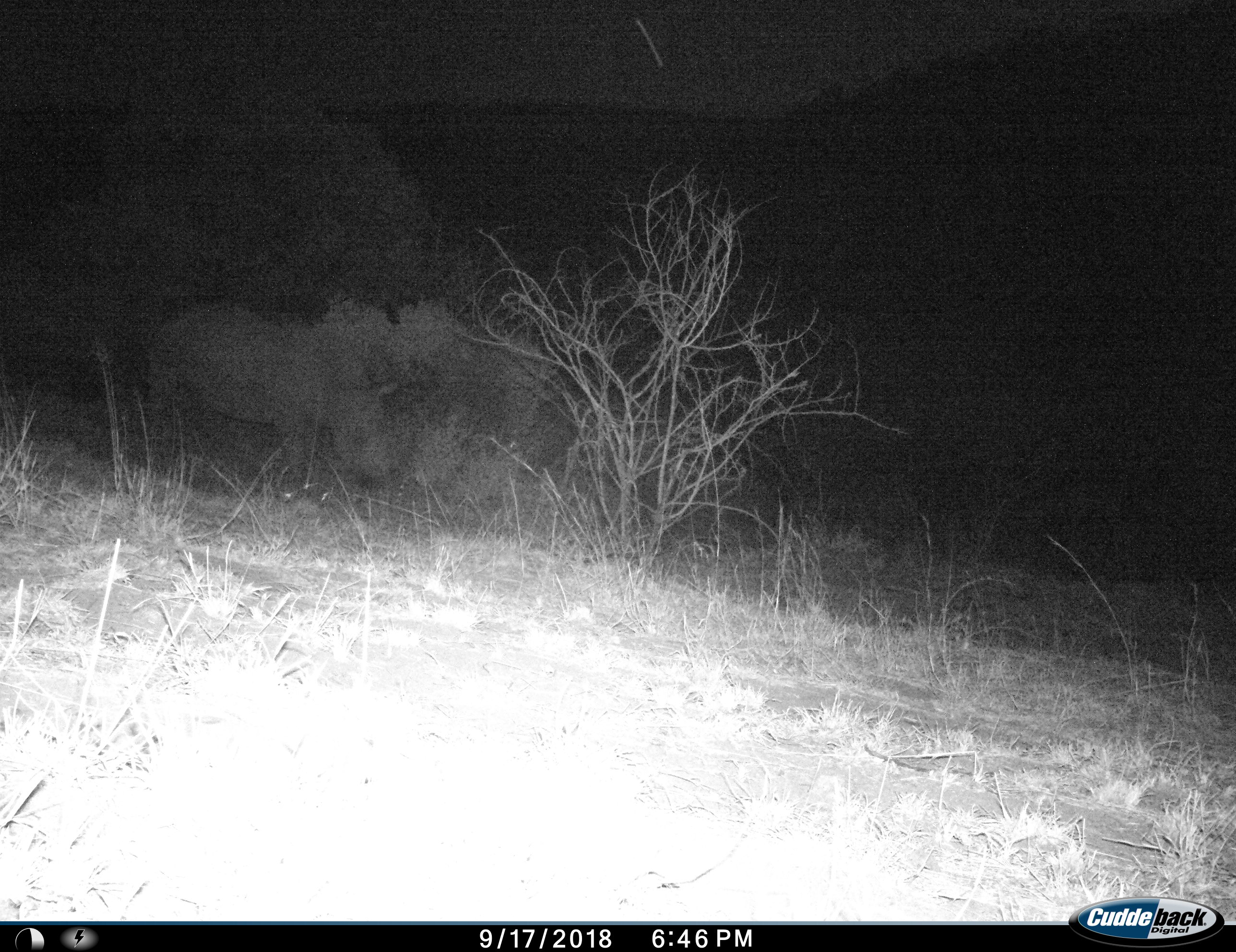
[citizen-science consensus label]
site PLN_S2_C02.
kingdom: Animalia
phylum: Chordata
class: Mammalia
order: Perissodactyla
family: Rhinocerotidae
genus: Ceratotherium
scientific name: Ceratotherium simum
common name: white rhinoceros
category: rhinoceroswhite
Rhinoceroswhite (white rhinoceros) (Ceratotherium simum), count 1. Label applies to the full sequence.